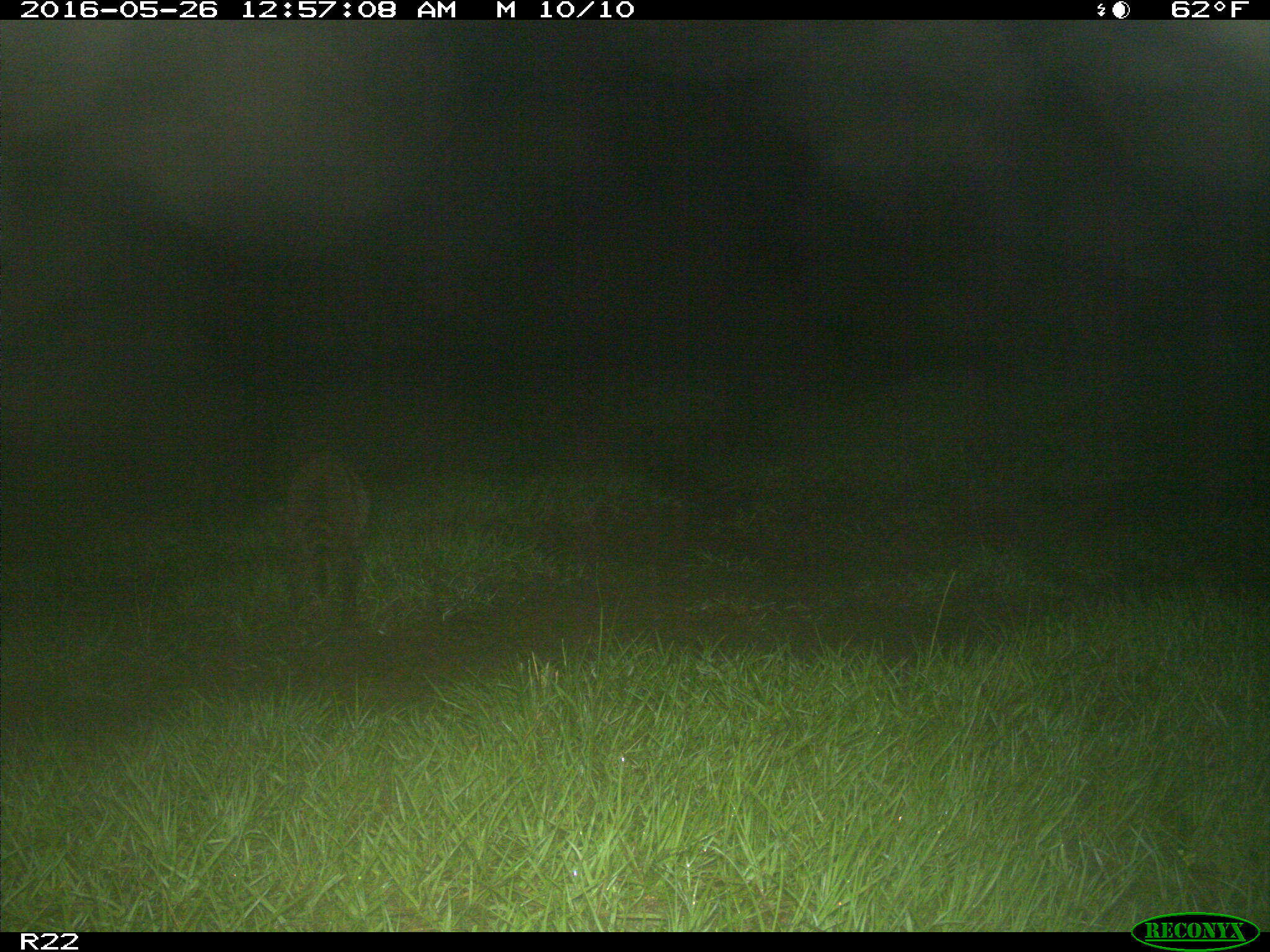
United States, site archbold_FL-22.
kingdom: Animalia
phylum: Chordata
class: Mammalia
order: Carnivora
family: Procyonidae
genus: Procyon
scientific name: Procyon lotor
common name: common raccoon